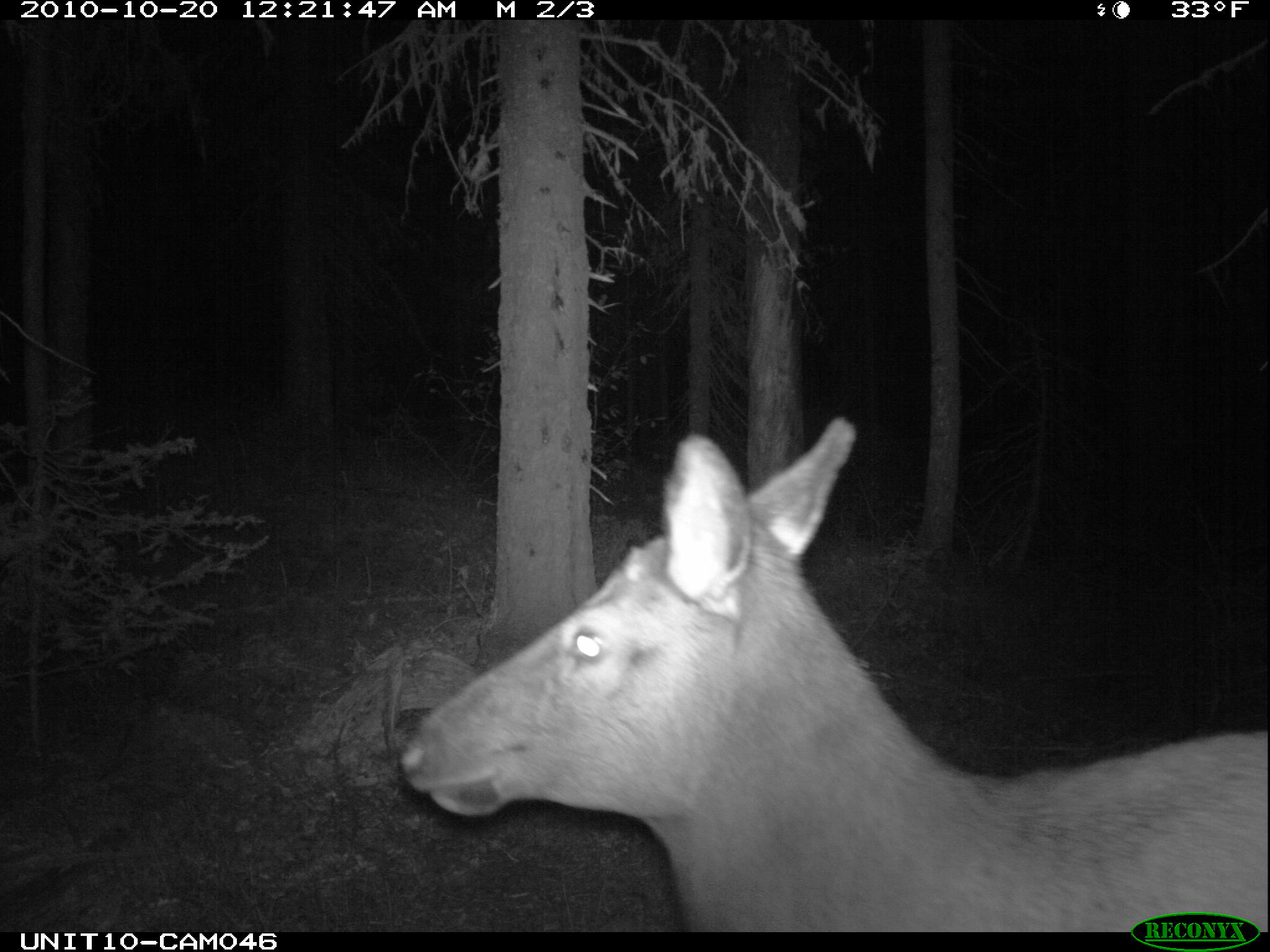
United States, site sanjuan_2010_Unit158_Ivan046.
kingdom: Animalia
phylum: Chordata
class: Mammalia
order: Artiodactyla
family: Cervidae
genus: Cervus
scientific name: Cervus elaphus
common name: red deer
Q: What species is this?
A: Cervus elaphus (red deer).